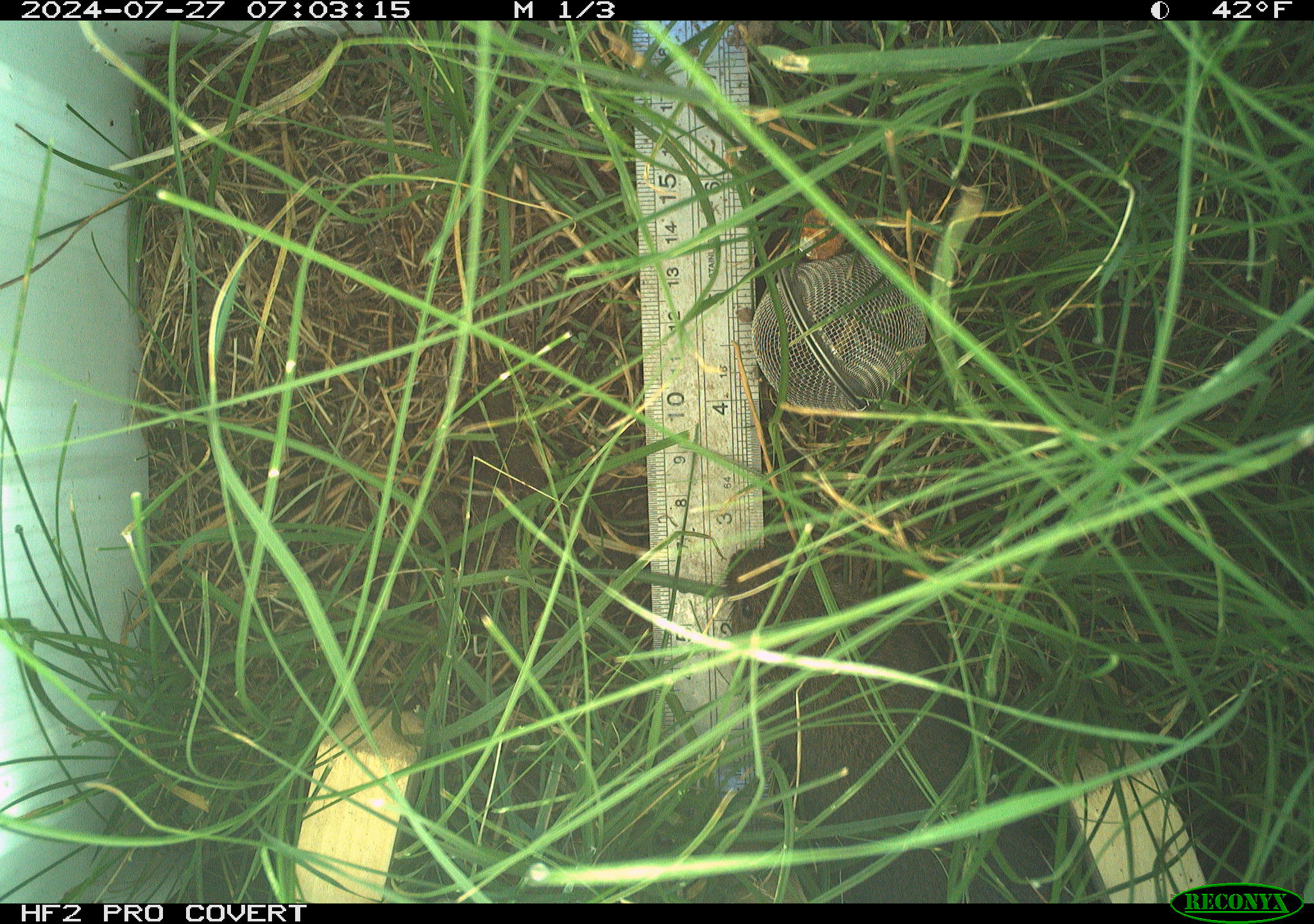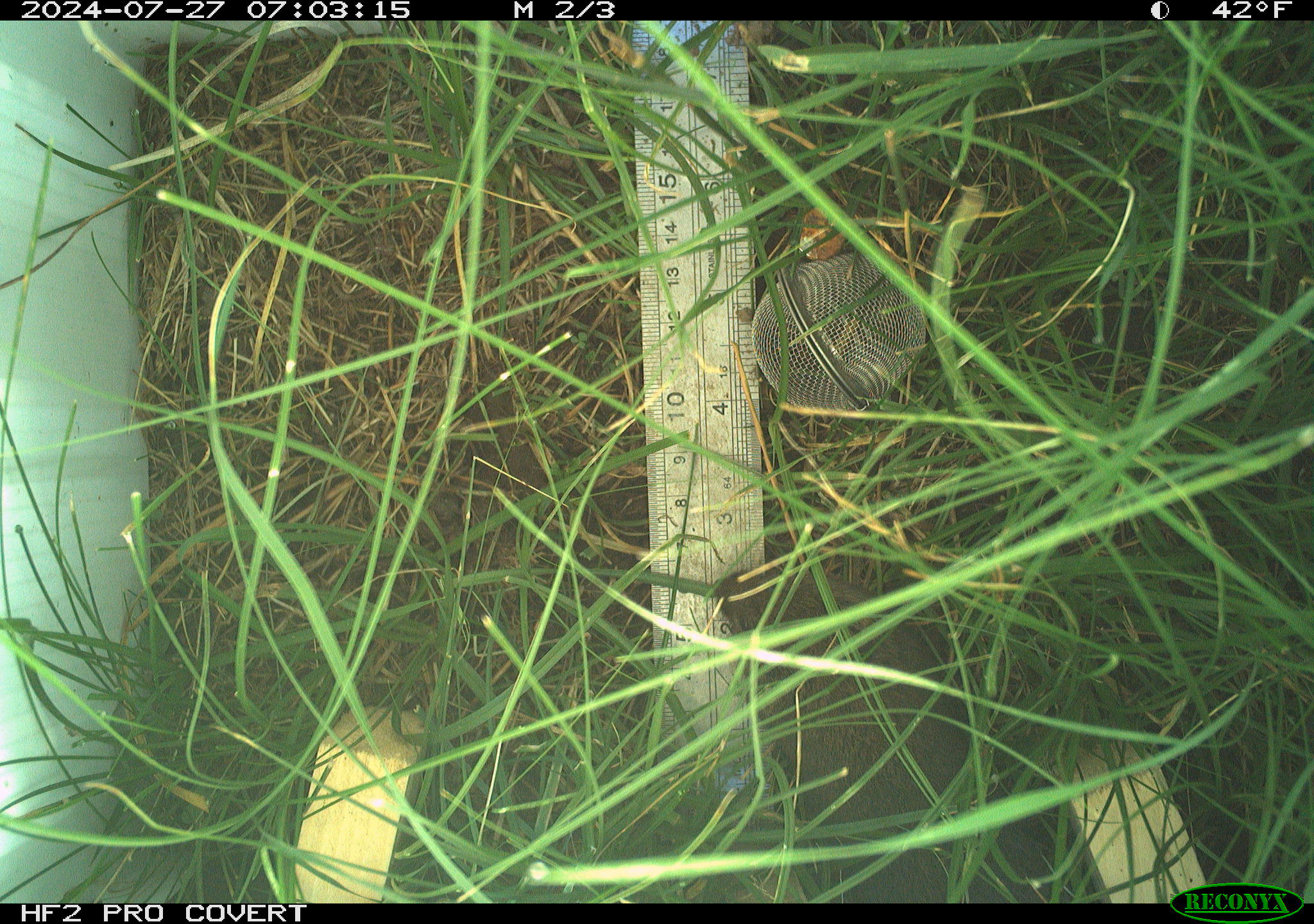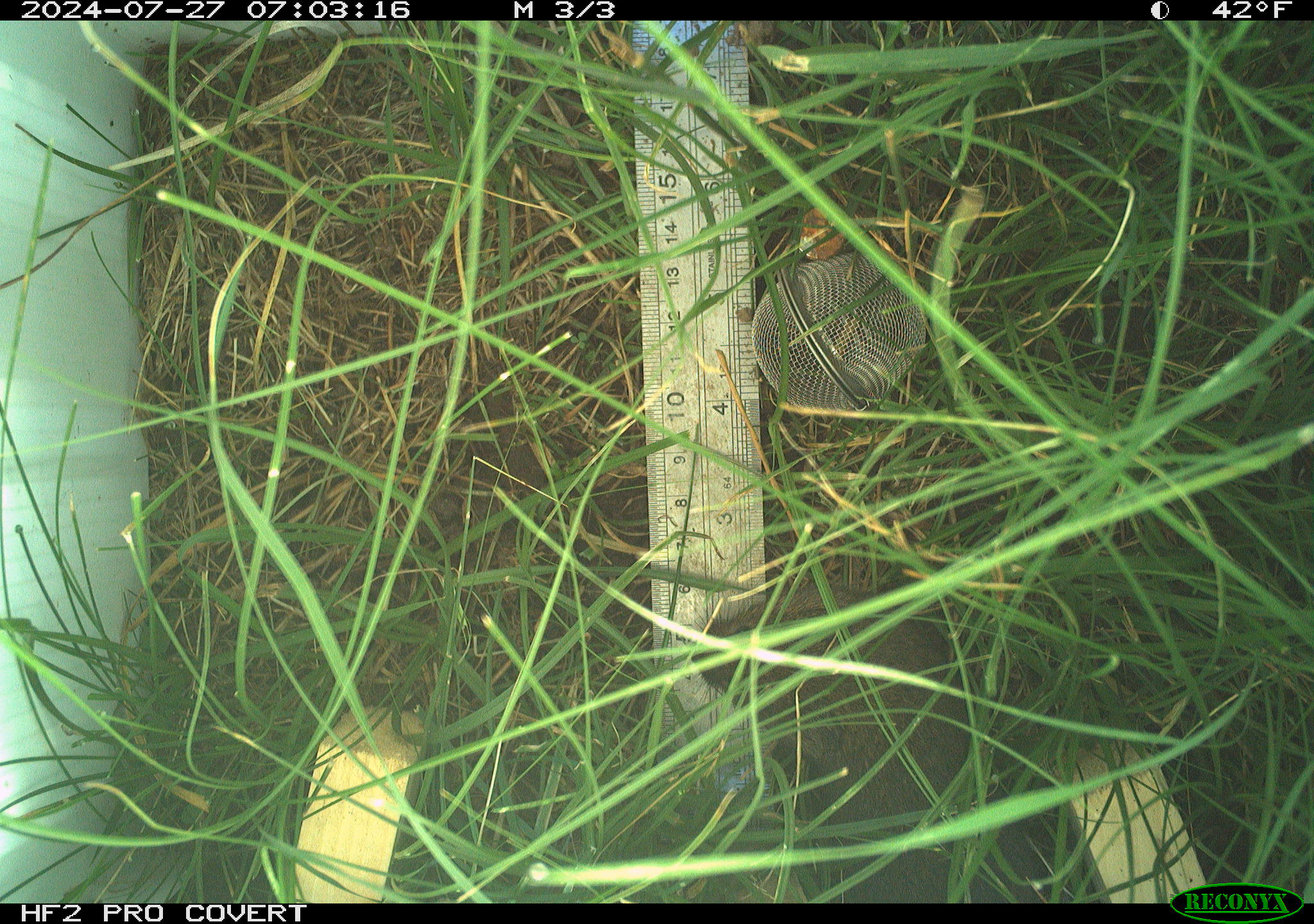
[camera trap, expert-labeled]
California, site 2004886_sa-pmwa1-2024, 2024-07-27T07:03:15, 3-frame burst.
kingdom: Animalia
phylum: Chordata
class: Mammalia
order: Rodentia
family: Cricetidae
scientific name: Arvicolinae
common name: voles, lemmings, and muskrats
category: arvicolinae subfamily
Arvicolinae subfamily (voles, lemmings, and muskrats) (Arvicolinae).